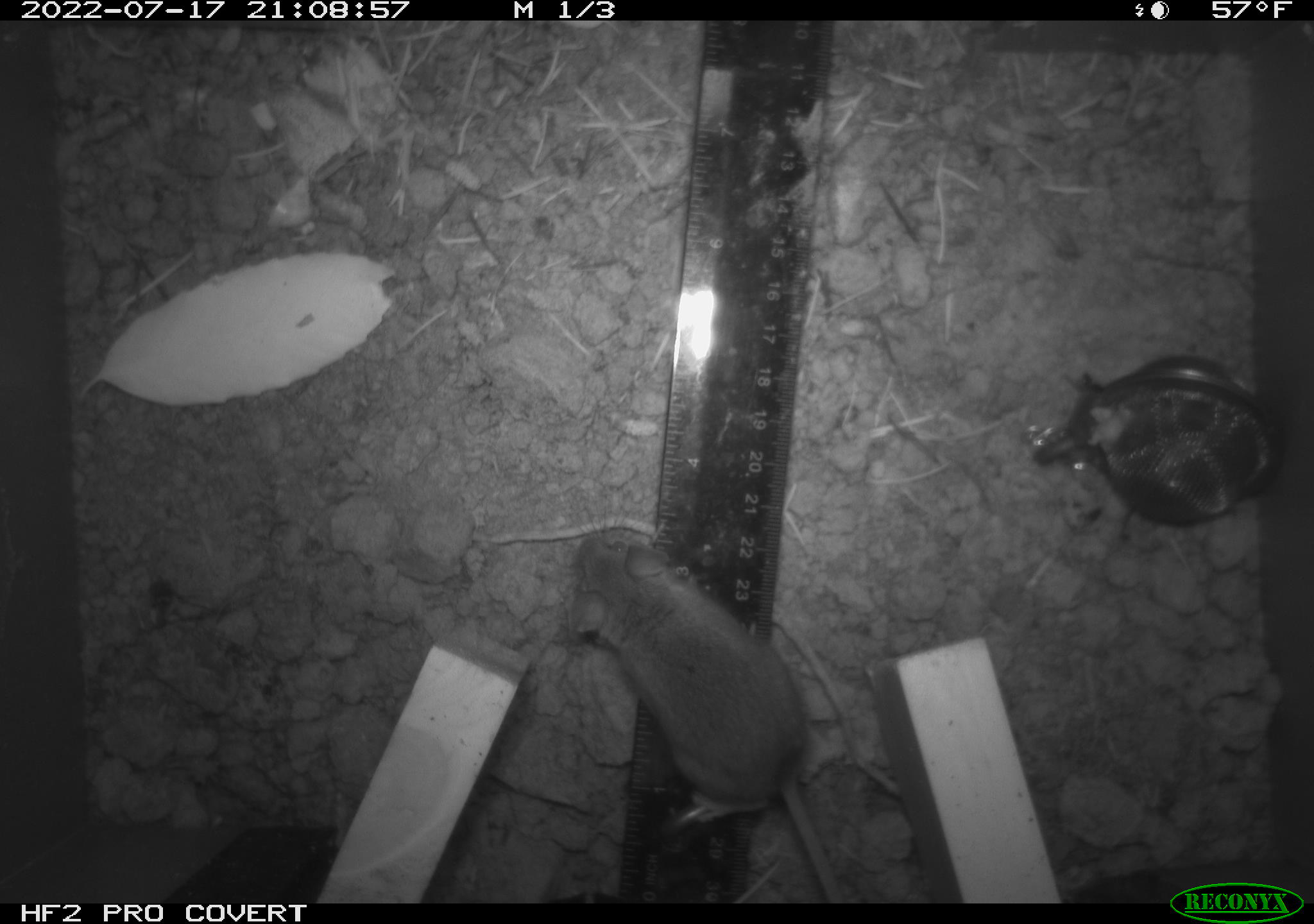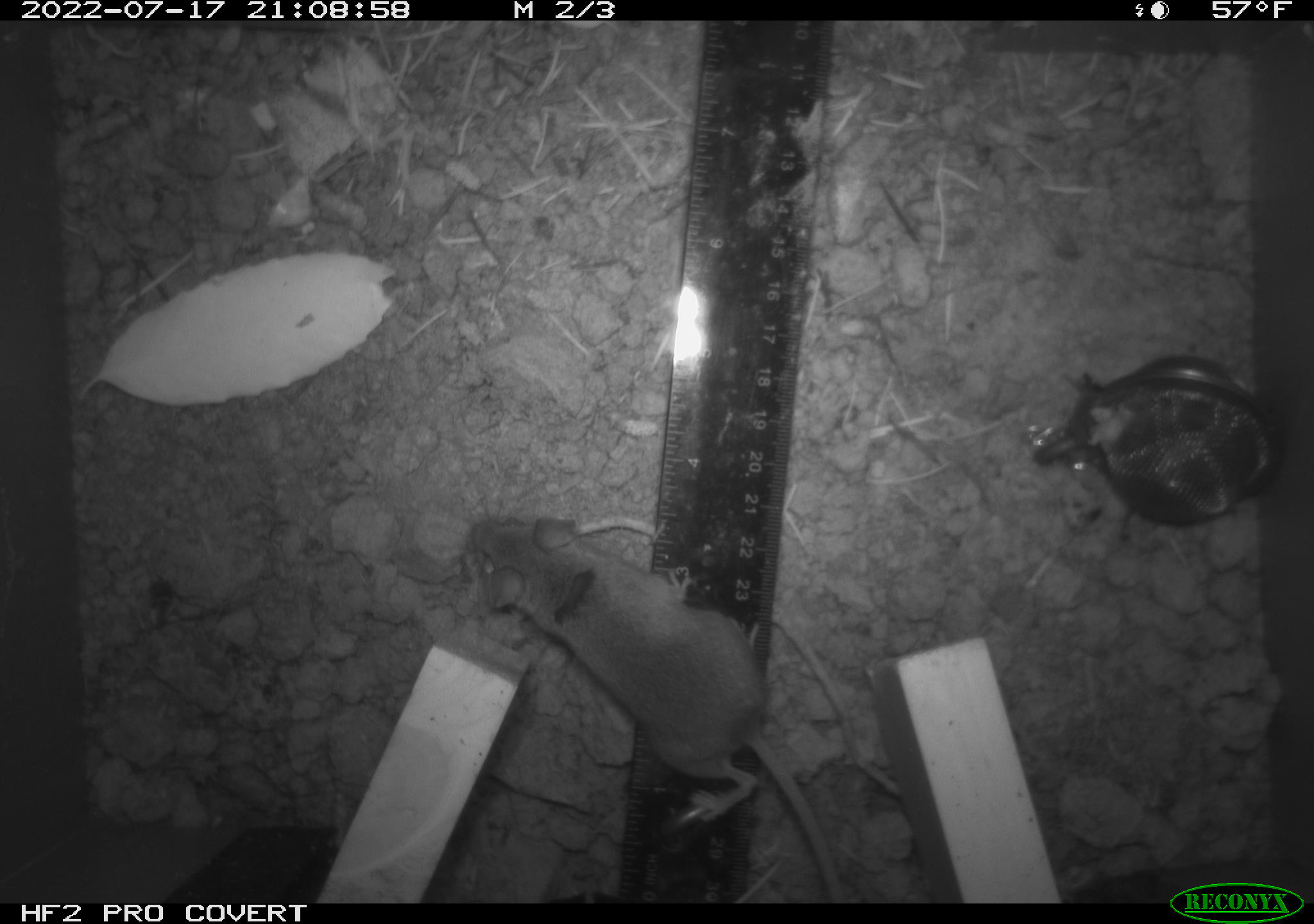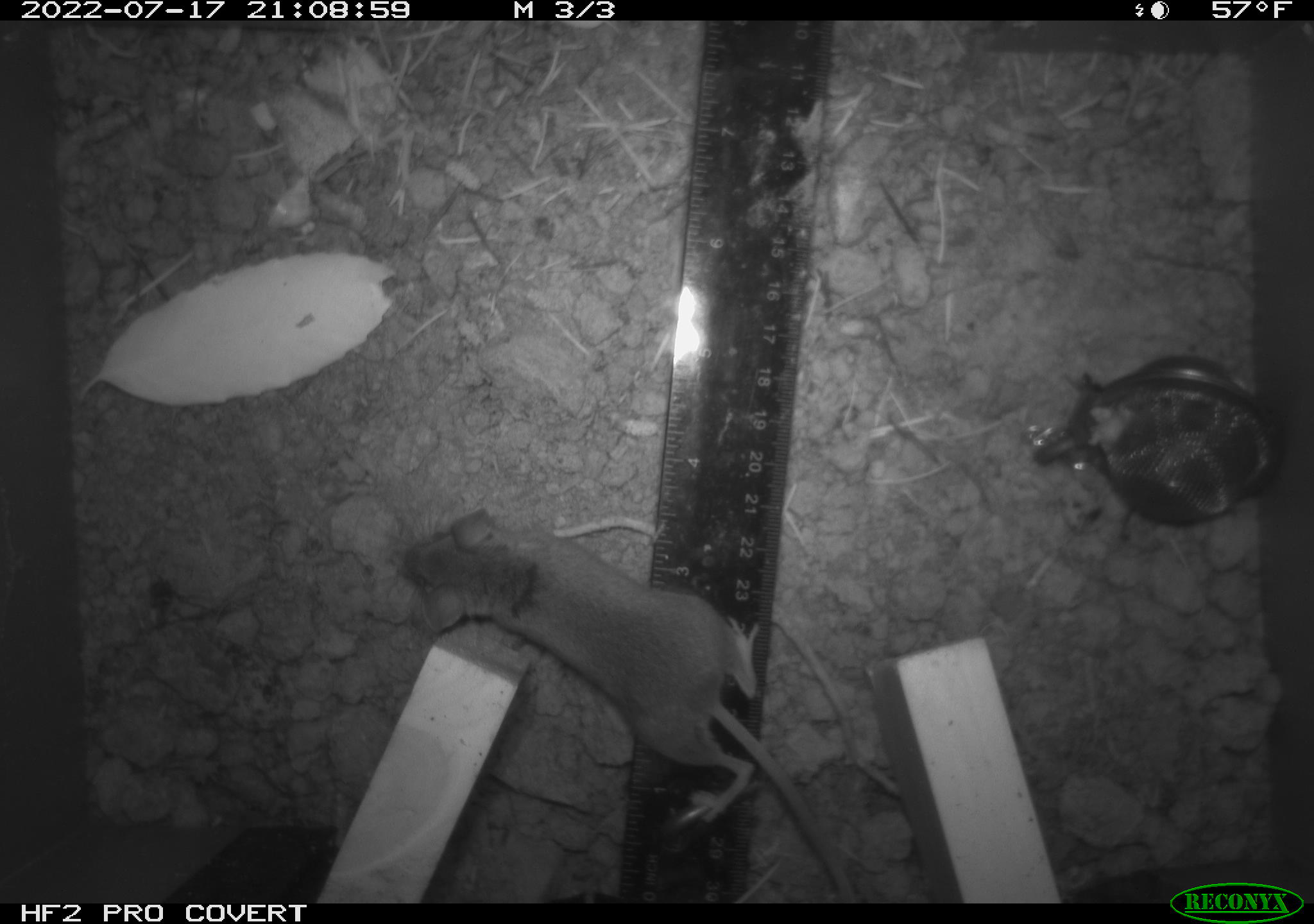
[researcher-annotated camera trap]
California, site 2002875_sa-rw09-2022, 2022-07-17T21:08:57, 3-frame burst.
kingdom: Animalia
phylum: Chordata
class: Mammalia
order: Rodentia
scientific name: Rodentia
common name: rodent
Rodent (Rodentia).